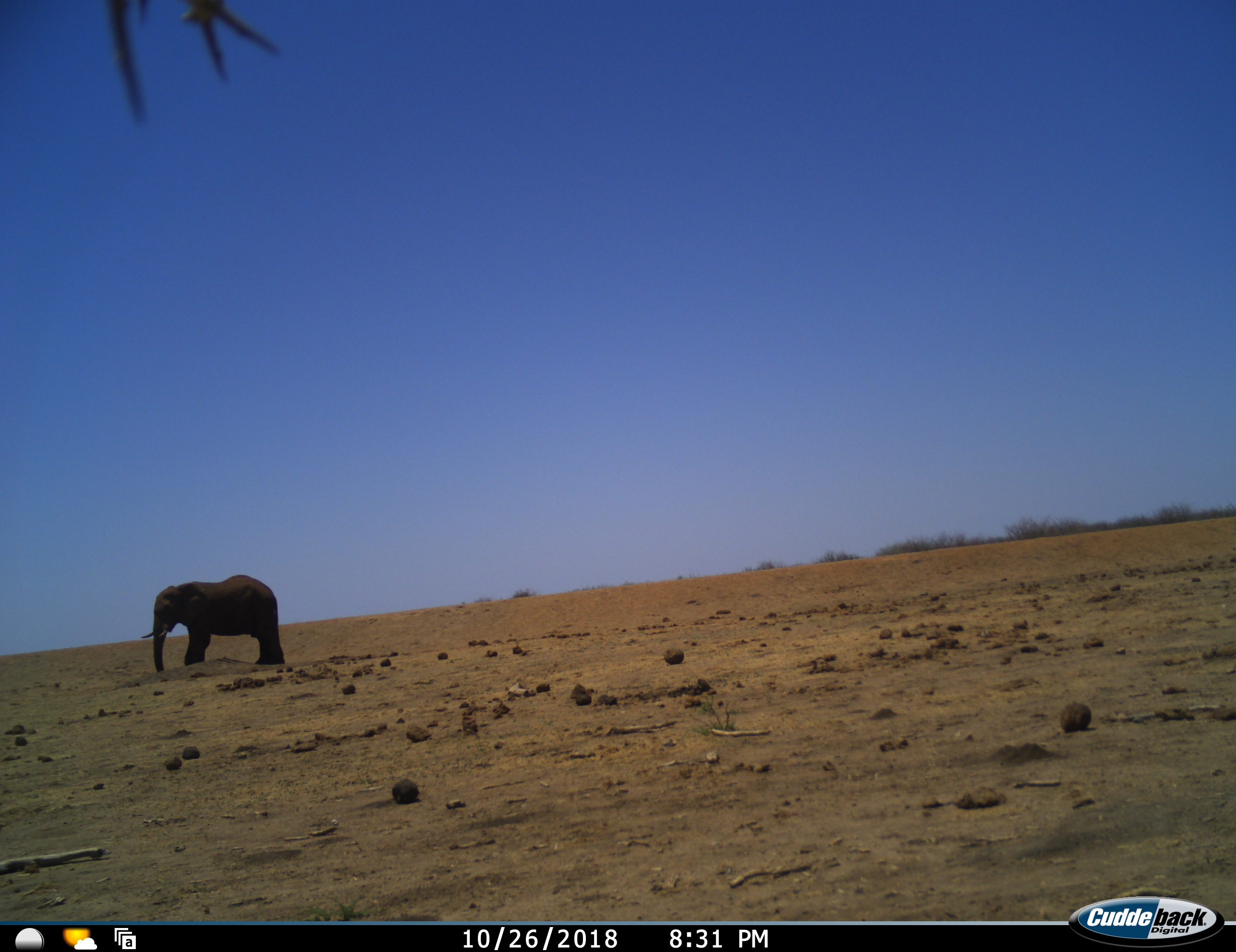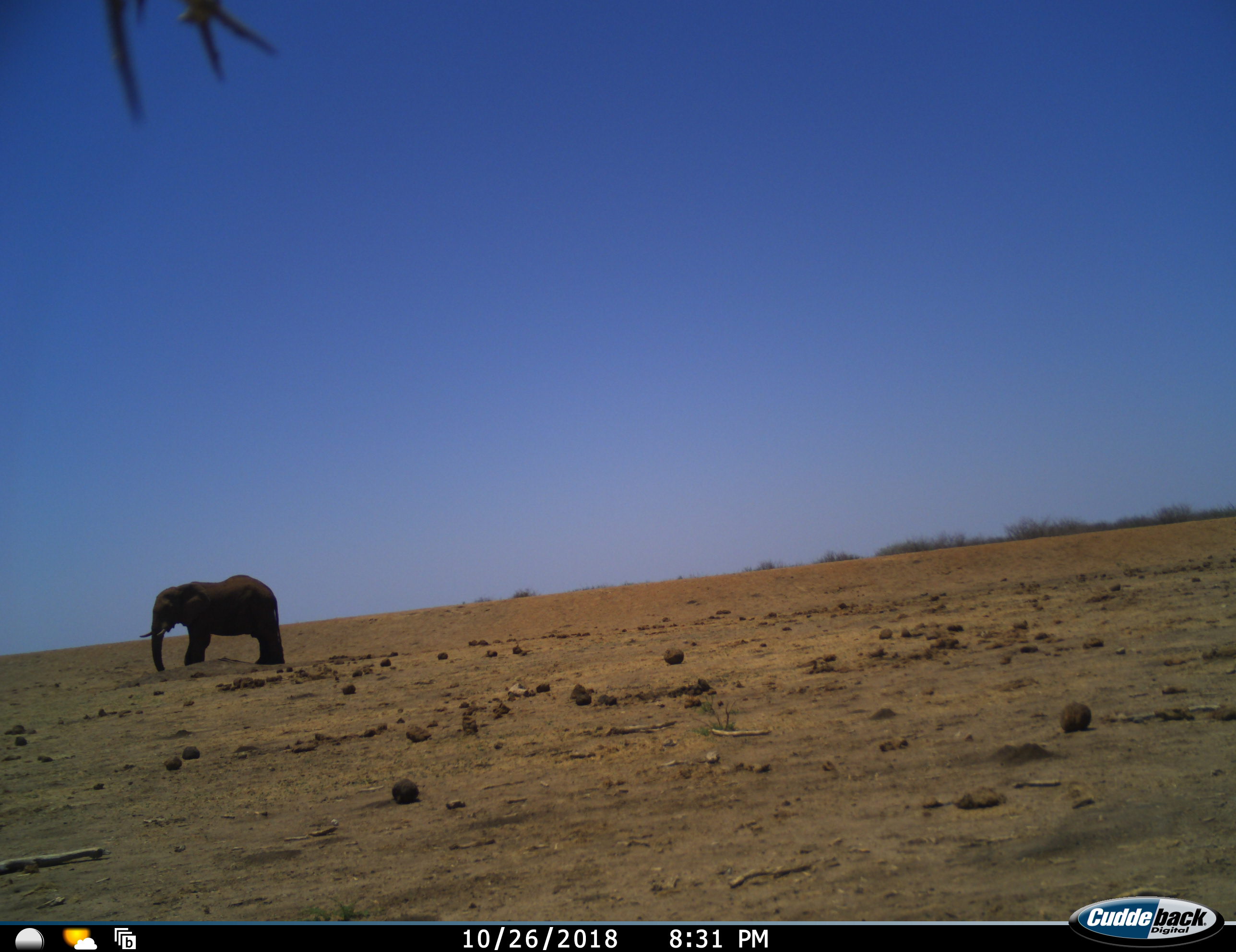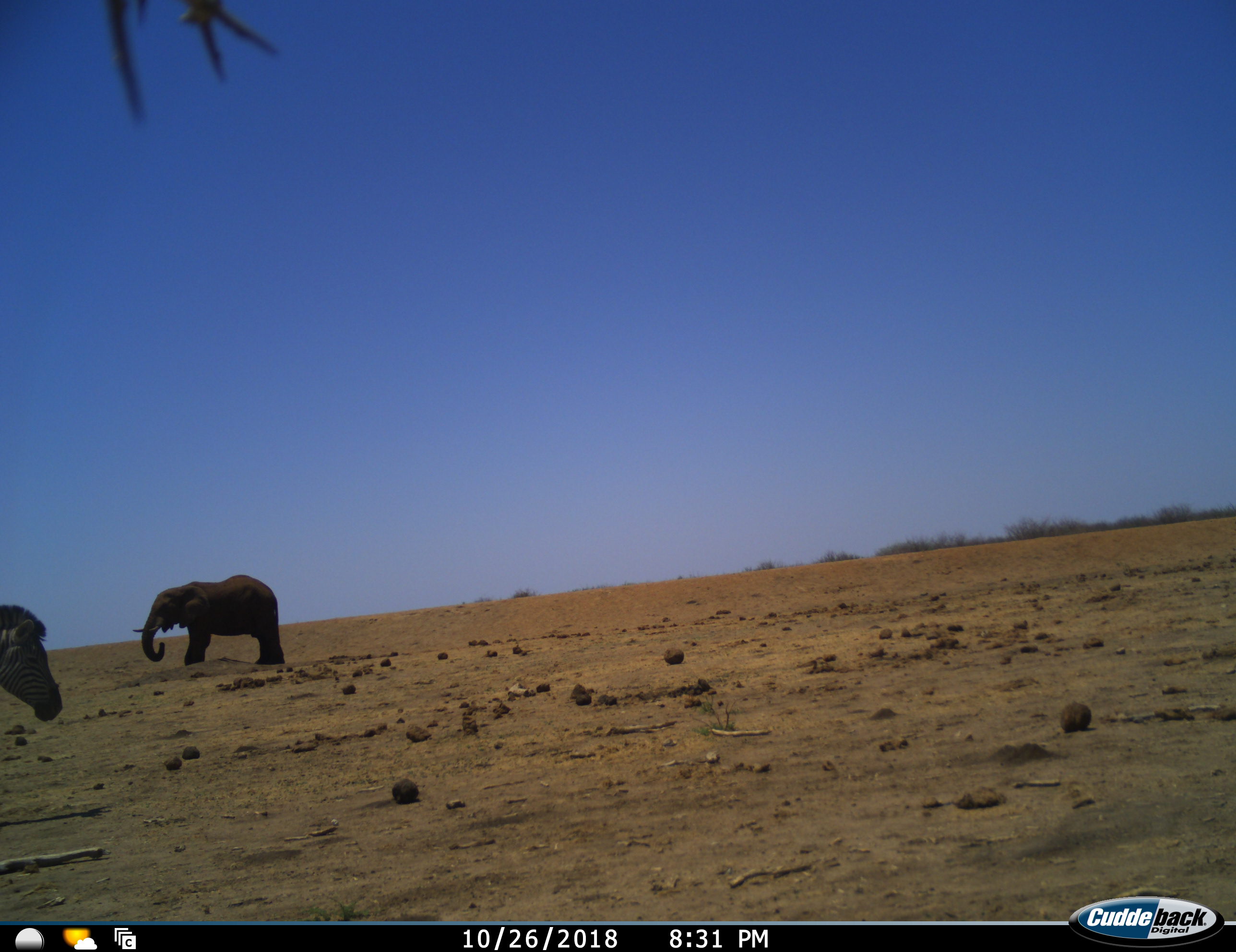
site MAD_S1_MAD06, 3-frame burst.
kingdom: Animalia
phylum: Chordata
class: Mammalia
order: Proboscidea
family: Elephantidae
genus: Loxodonta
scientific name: Loxodonta africana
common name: african bush elephant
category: elephant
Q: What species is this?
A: Elephant (african bush elephant) (Loxodonta africana).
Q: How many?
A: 1.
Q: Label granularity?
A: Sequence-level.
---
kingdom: Animalia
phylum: Chordata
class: Mammalia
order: Perissodactyla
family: Equidae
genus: Equus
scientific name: Equus quagga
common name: plains zebra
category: zebraplains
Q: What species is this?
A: Zebraplains (plains zebra) (Equus quagga).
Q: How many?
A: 1.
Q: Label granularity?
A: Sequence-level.